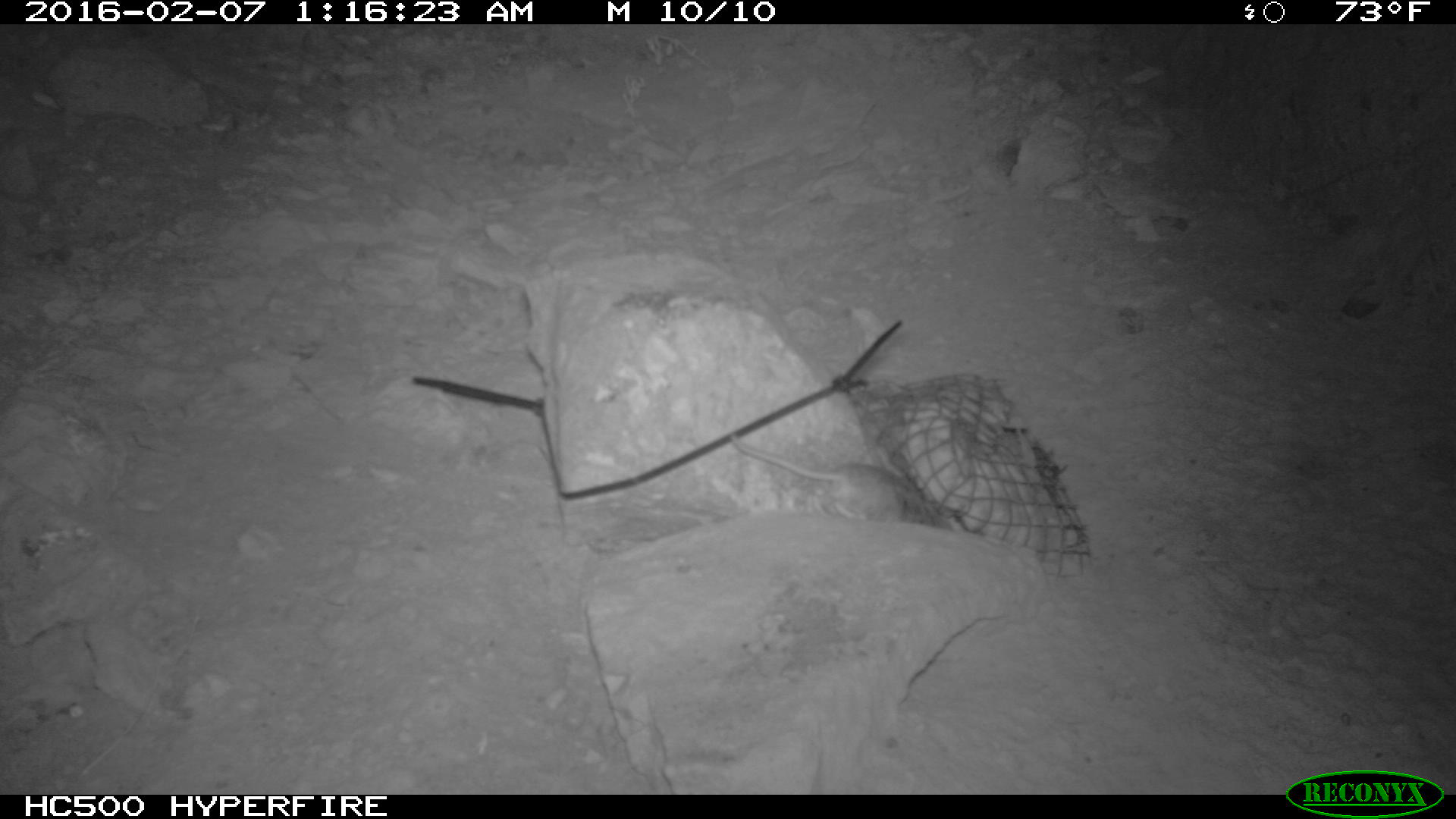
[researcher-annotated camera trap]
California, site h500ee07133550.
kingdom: Animalia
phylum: Chordata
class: Mammalia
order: Rodentia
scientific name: Rodentia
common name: rodent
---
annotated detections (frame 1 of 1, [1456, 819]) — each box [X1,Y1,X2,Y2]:
rodent: [727,434,952,529]